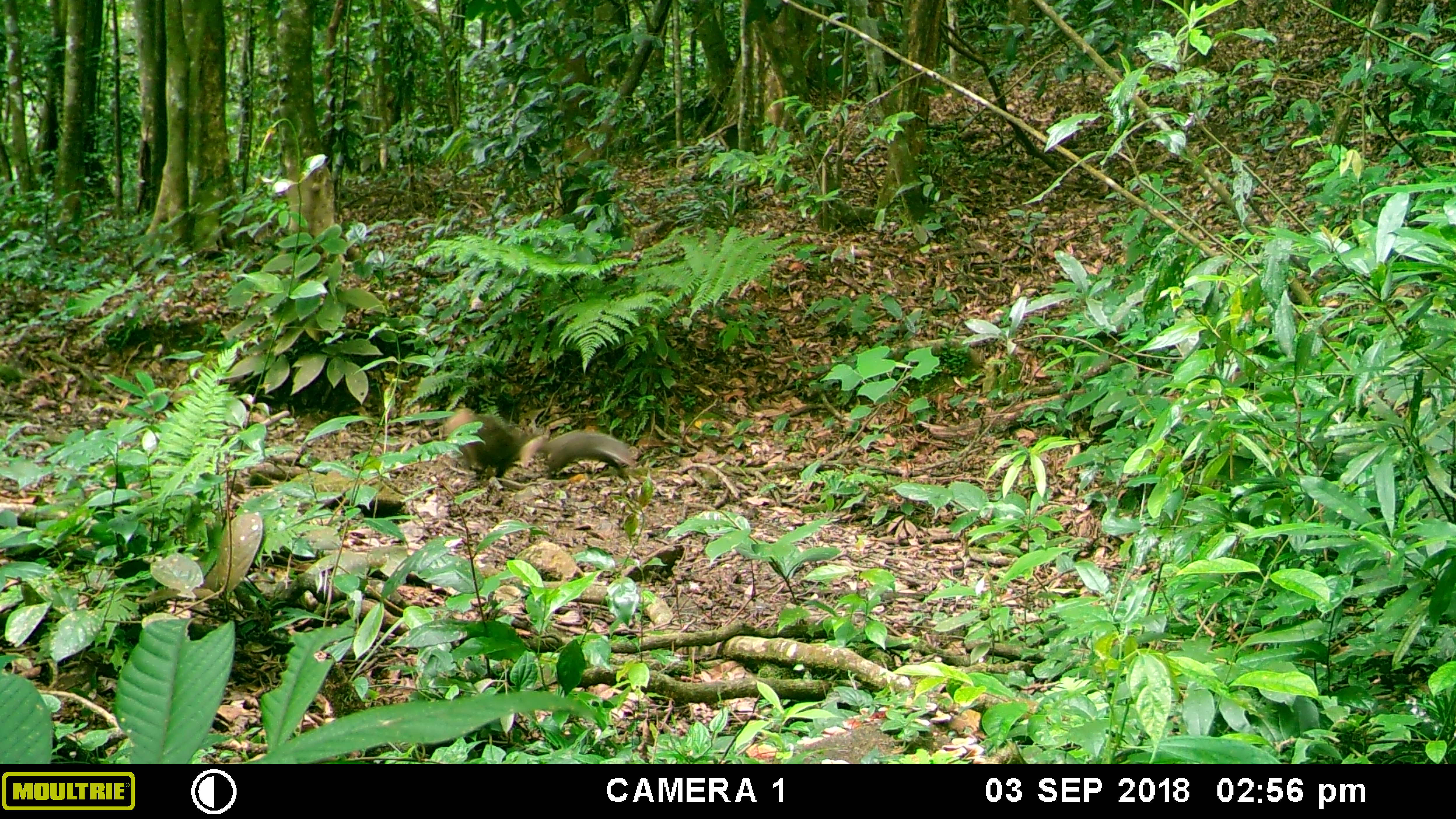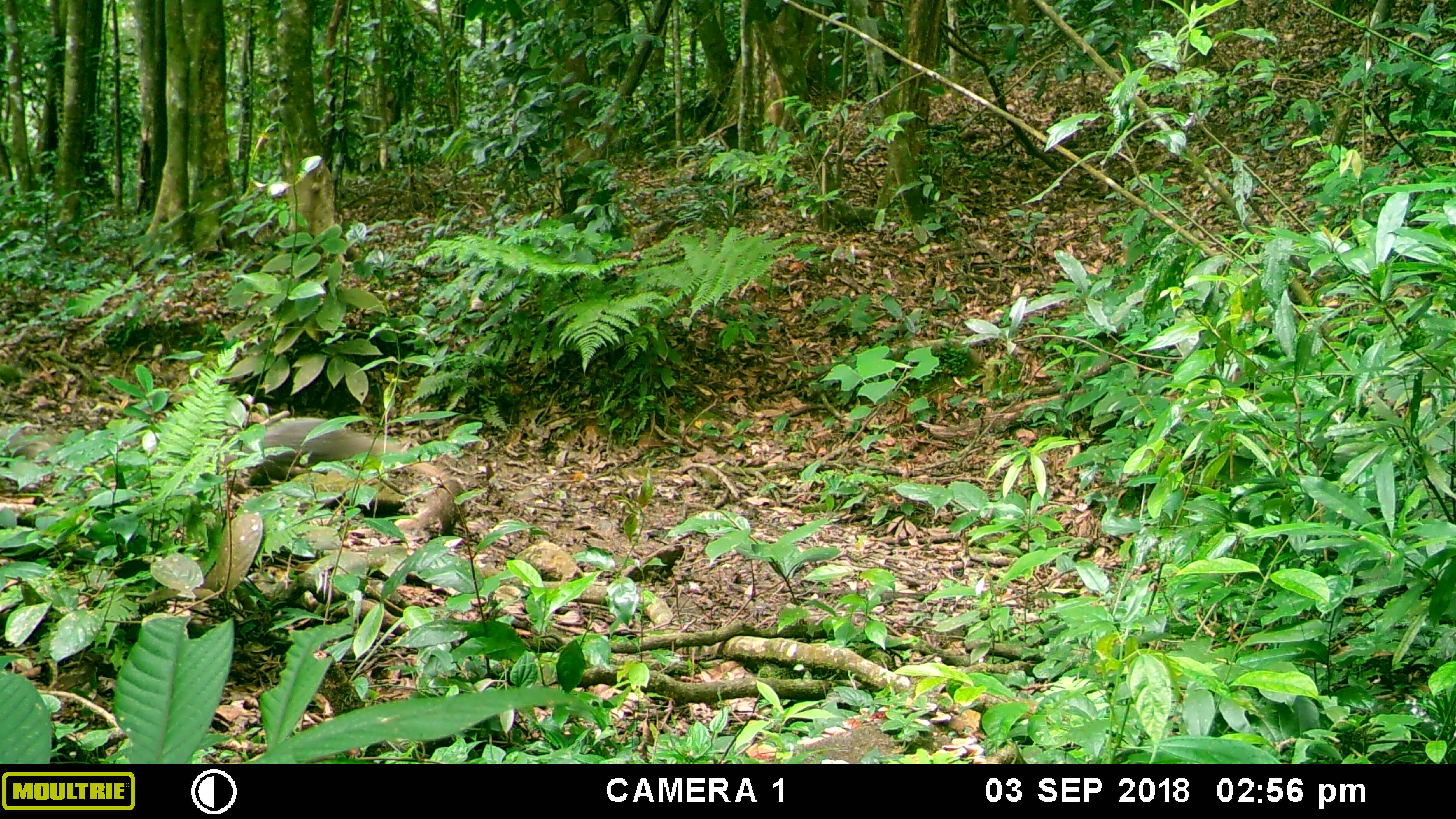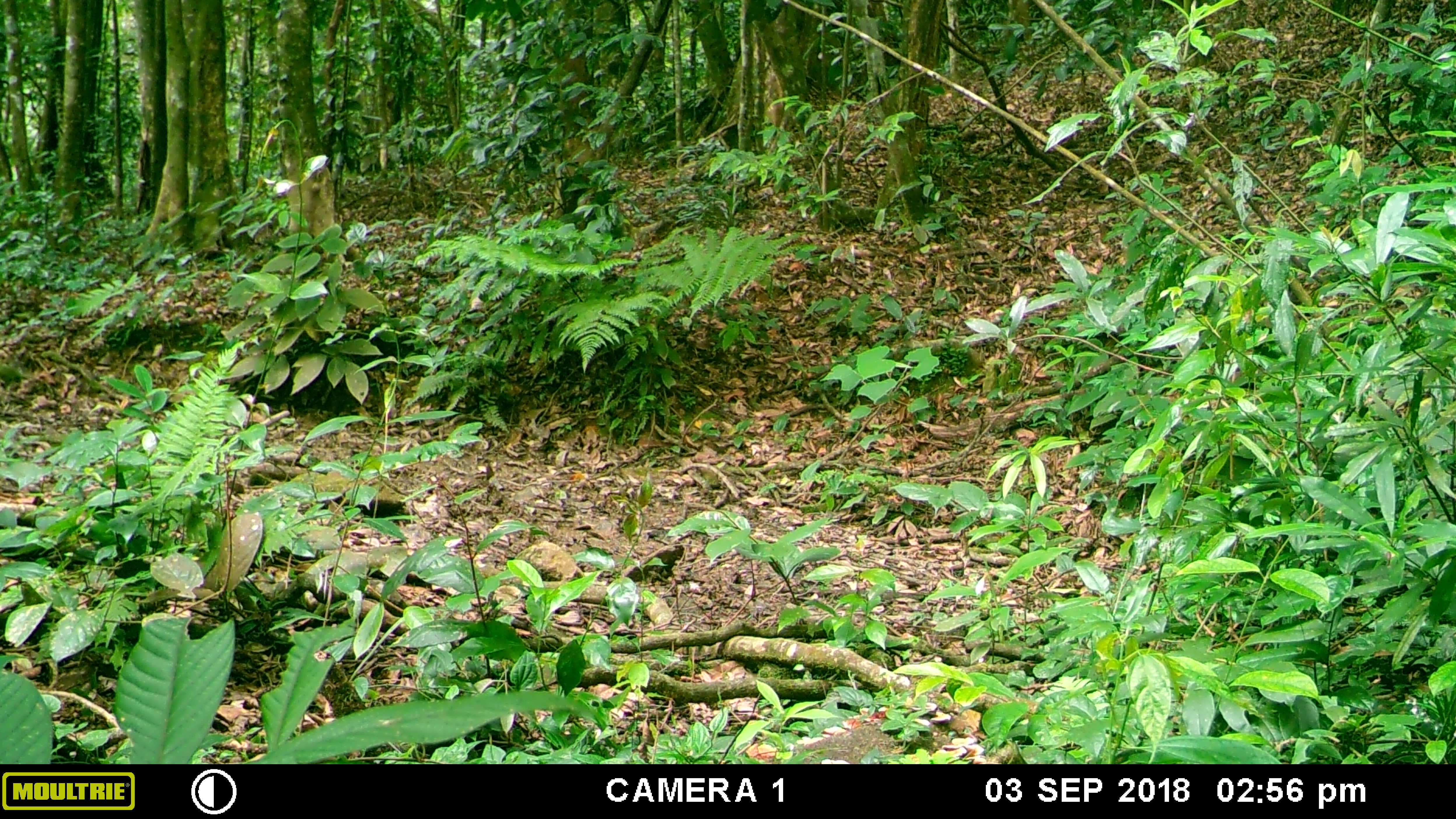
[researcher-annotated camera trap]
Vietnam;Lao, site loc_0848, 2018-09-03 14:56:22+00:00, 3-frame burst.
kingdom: Animalia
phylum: Chordata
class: Mammalia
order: Carnivora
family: Herpestidae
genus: Urva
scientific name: Urva urva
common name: crab-eating mongoose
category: crab eating mongoose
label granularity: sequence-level